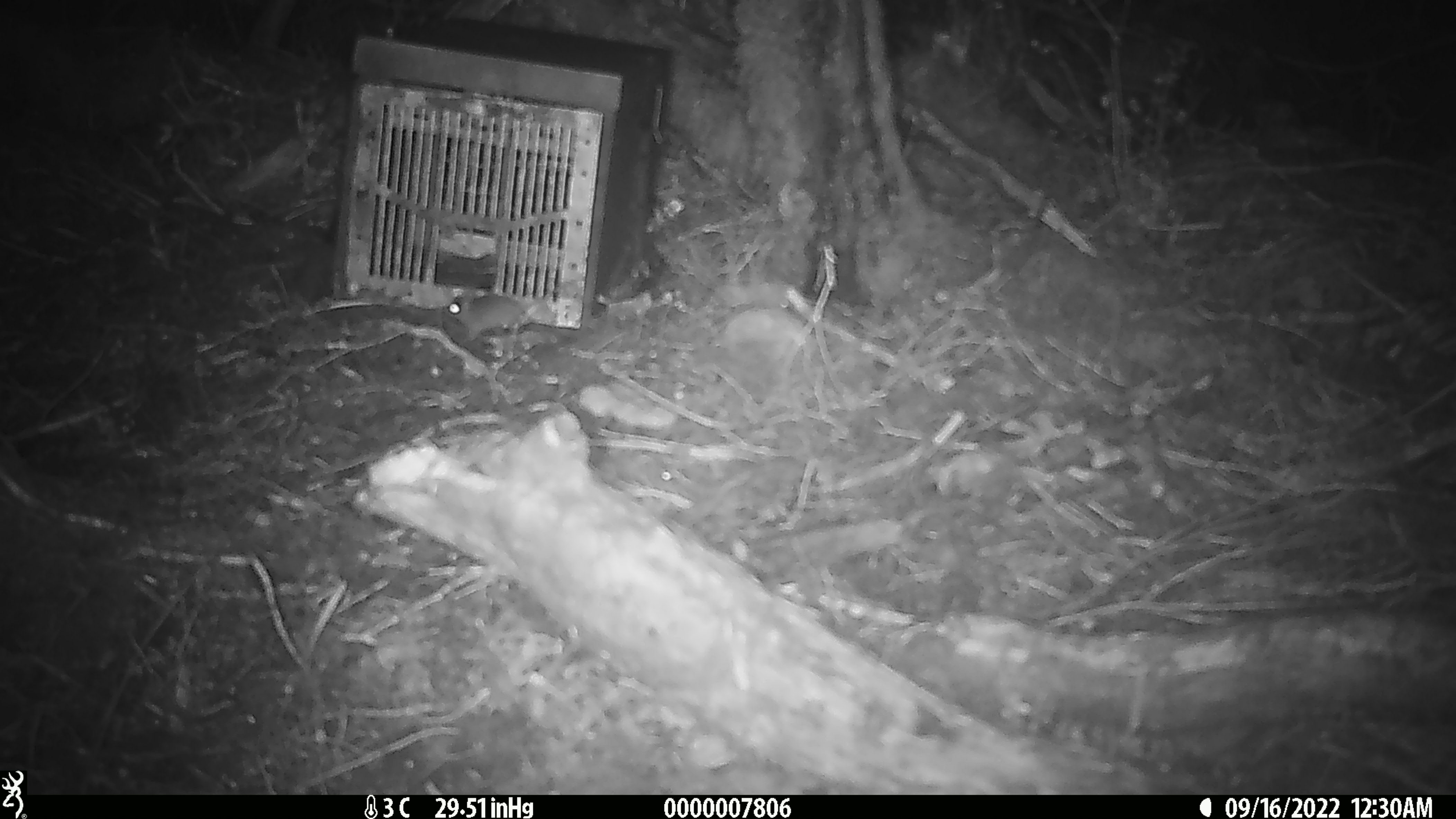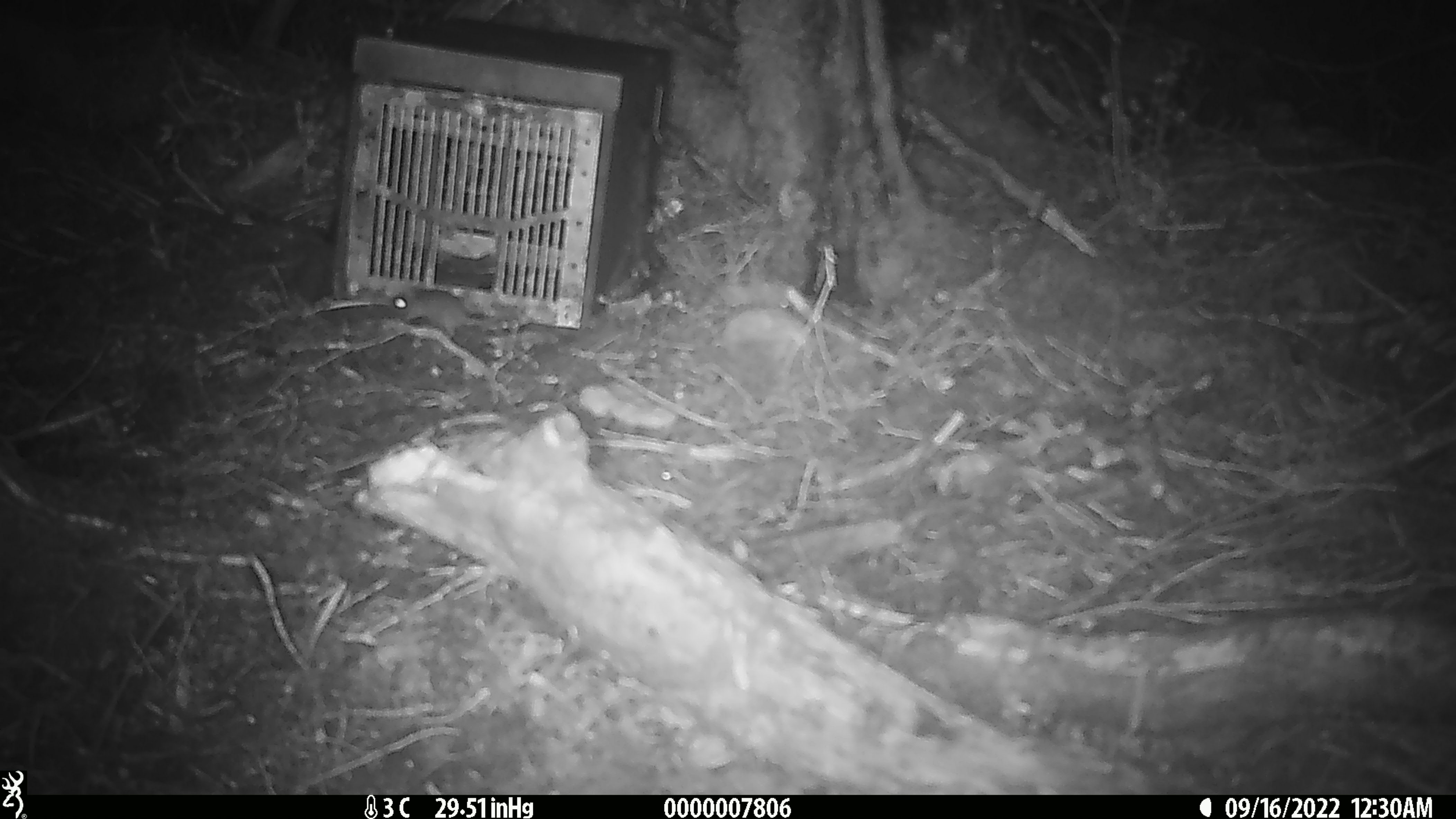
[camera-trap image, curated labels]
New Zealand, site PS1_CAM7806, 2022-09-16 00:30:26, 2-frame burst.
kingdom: Animalia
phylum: Chordata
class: Mammalia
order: Rodentia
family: Muridae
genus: Mus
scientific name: Mus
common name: mouse